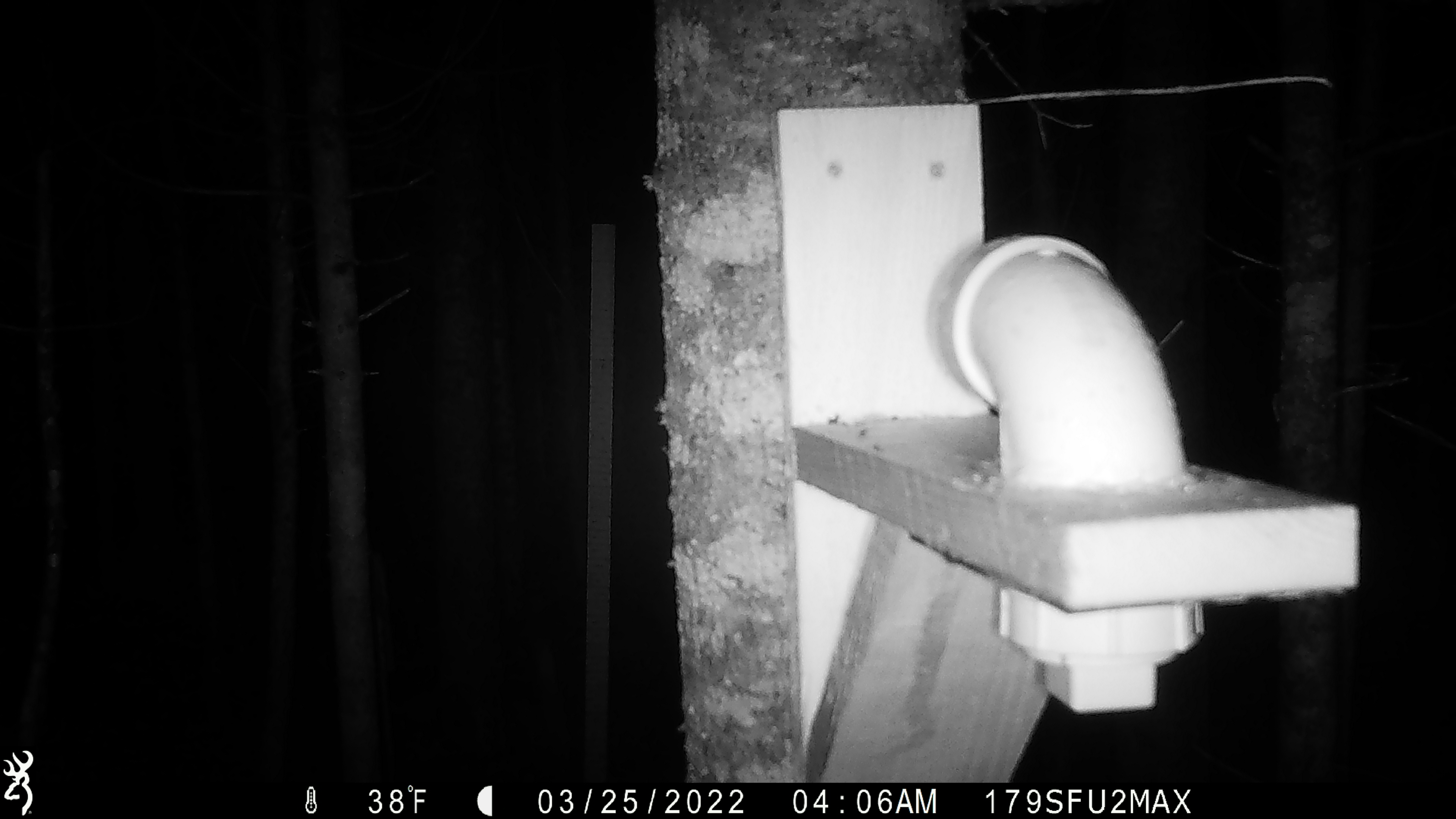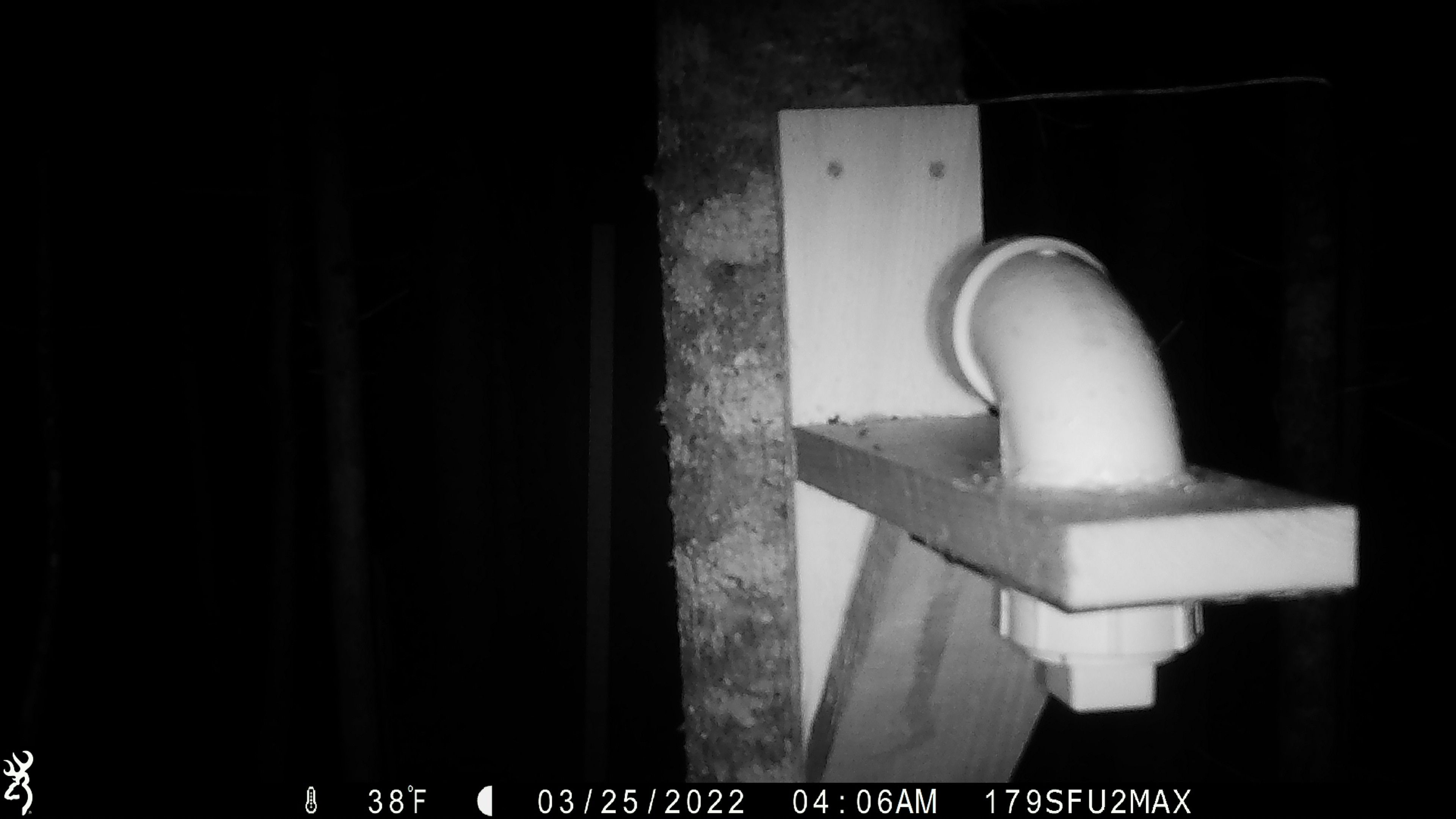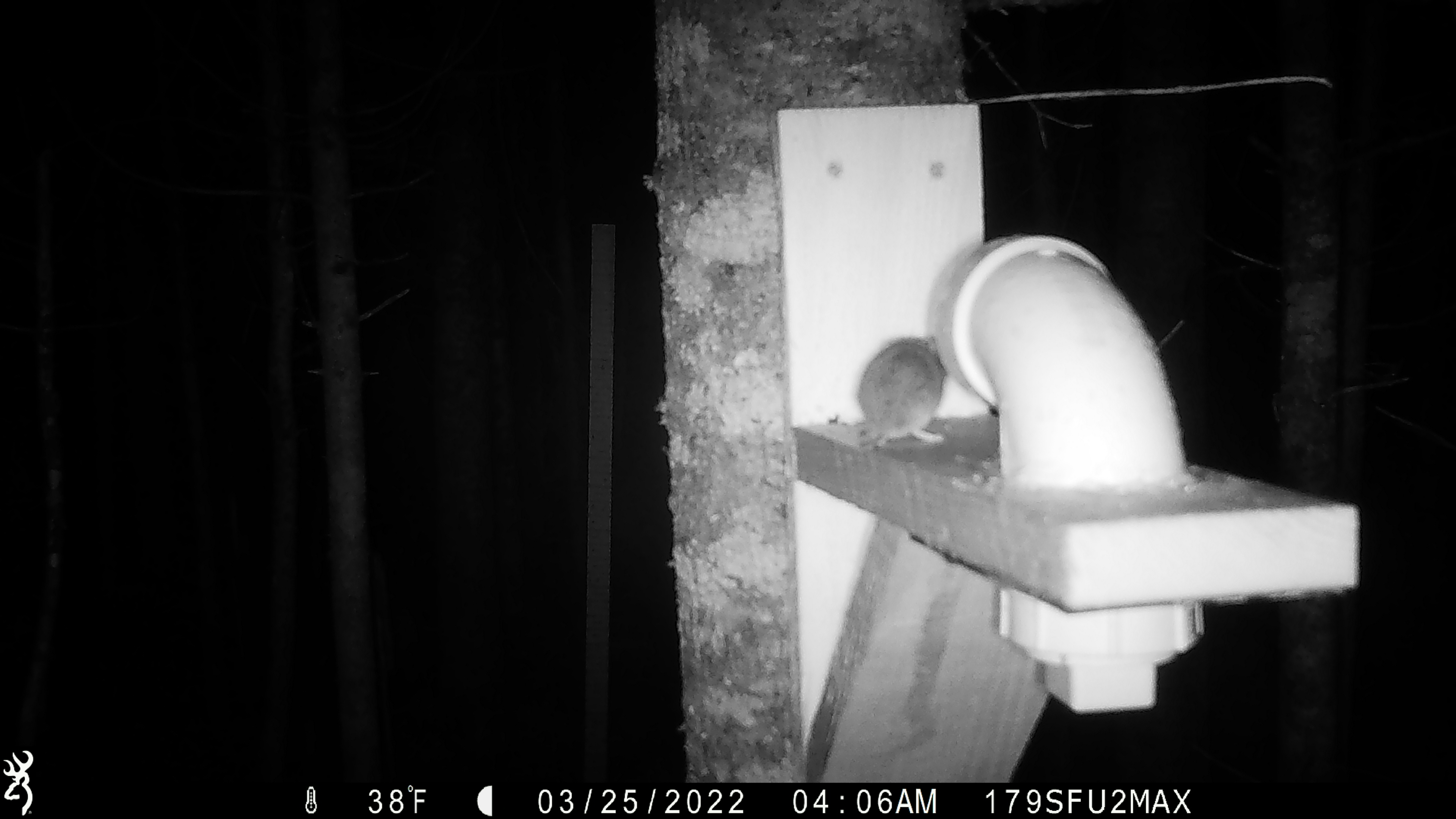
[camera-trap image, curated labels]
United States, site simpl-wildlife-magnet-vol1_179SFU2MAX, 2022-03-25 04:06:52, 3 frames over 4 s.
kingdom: Animalia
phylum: Chordata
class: Mammalia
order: Rodentia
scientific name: Rodentia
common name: mouse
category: mouse sp.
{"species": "mouse sp. (mouse) (Rodentia)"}